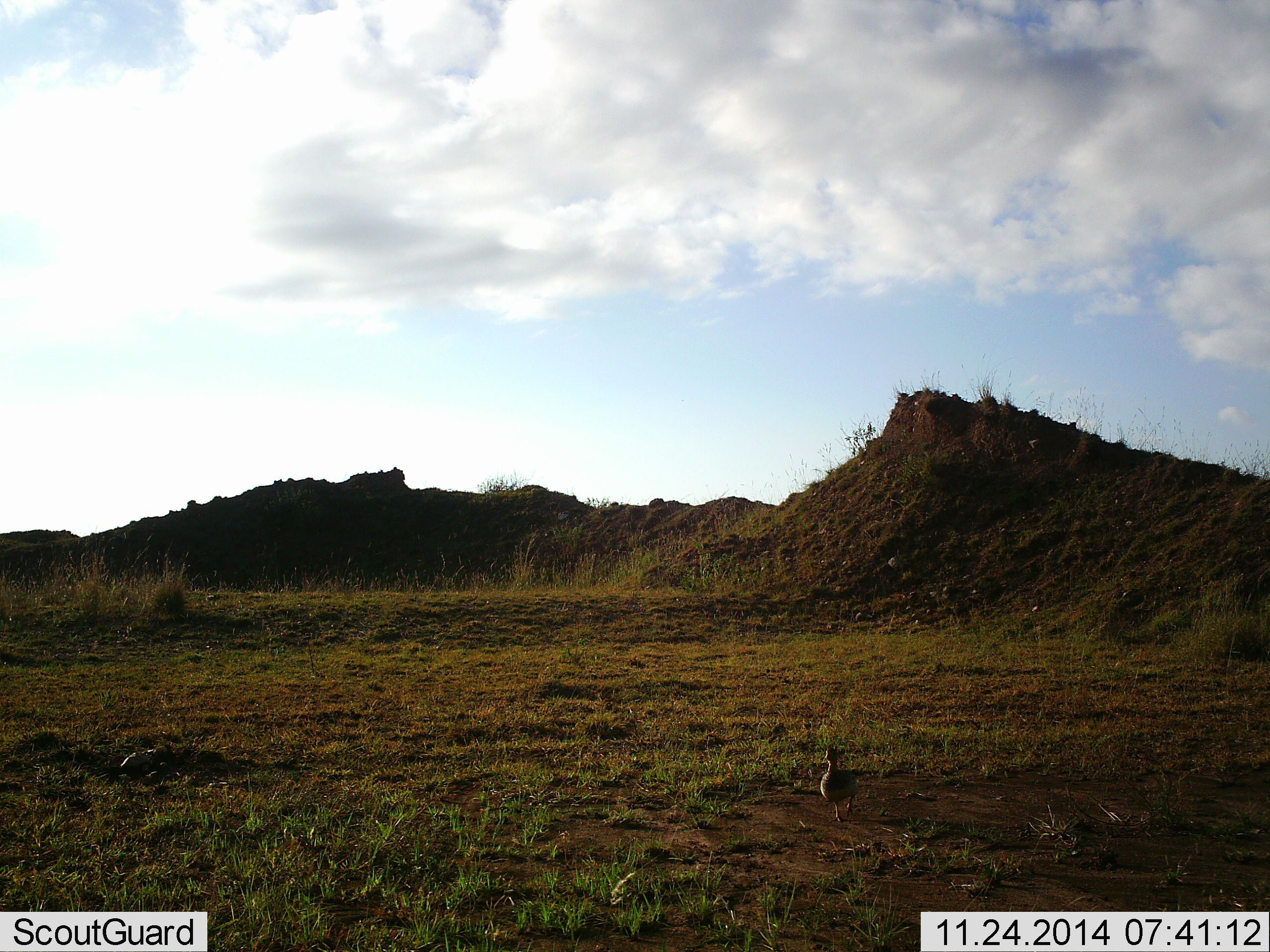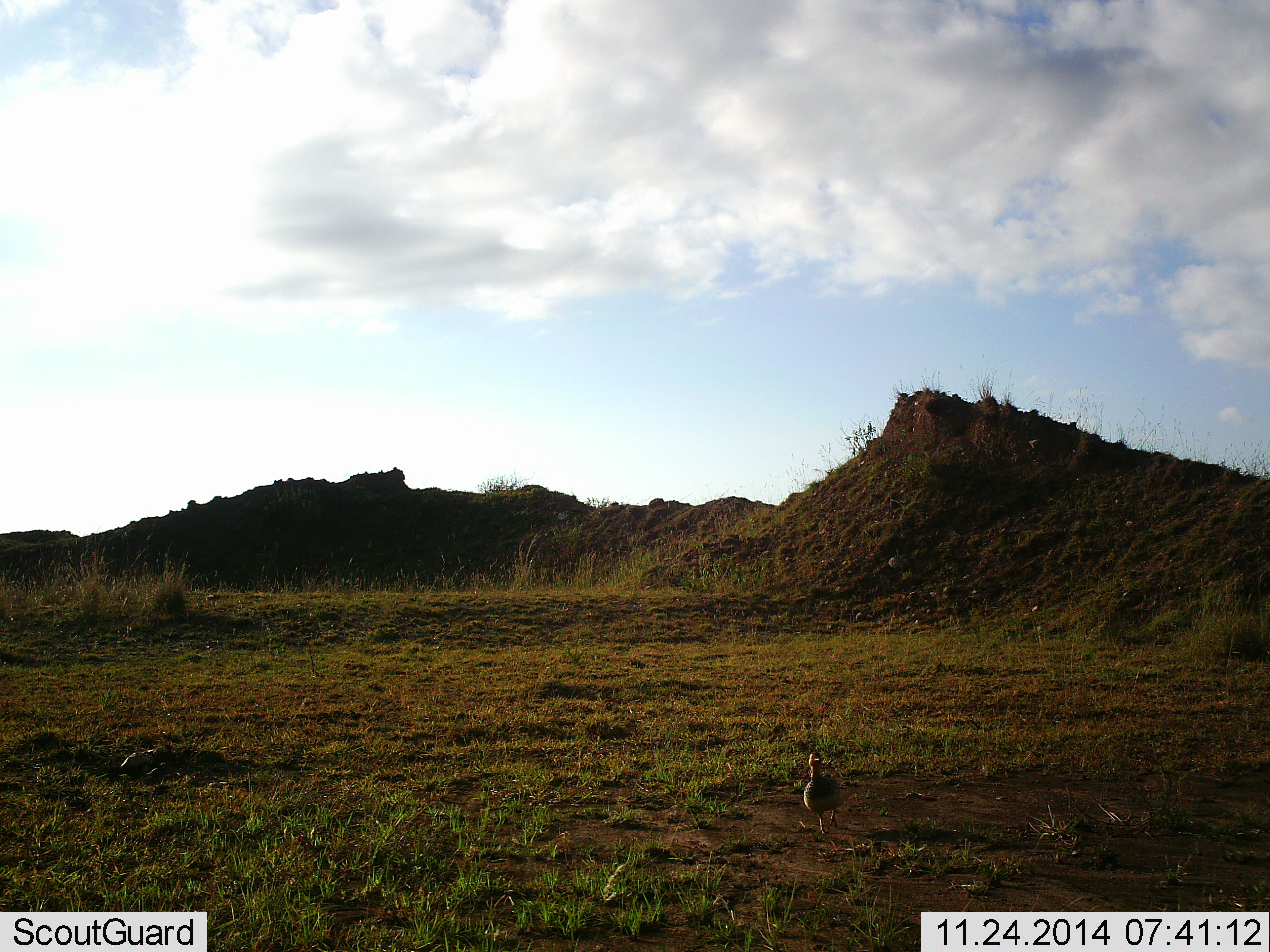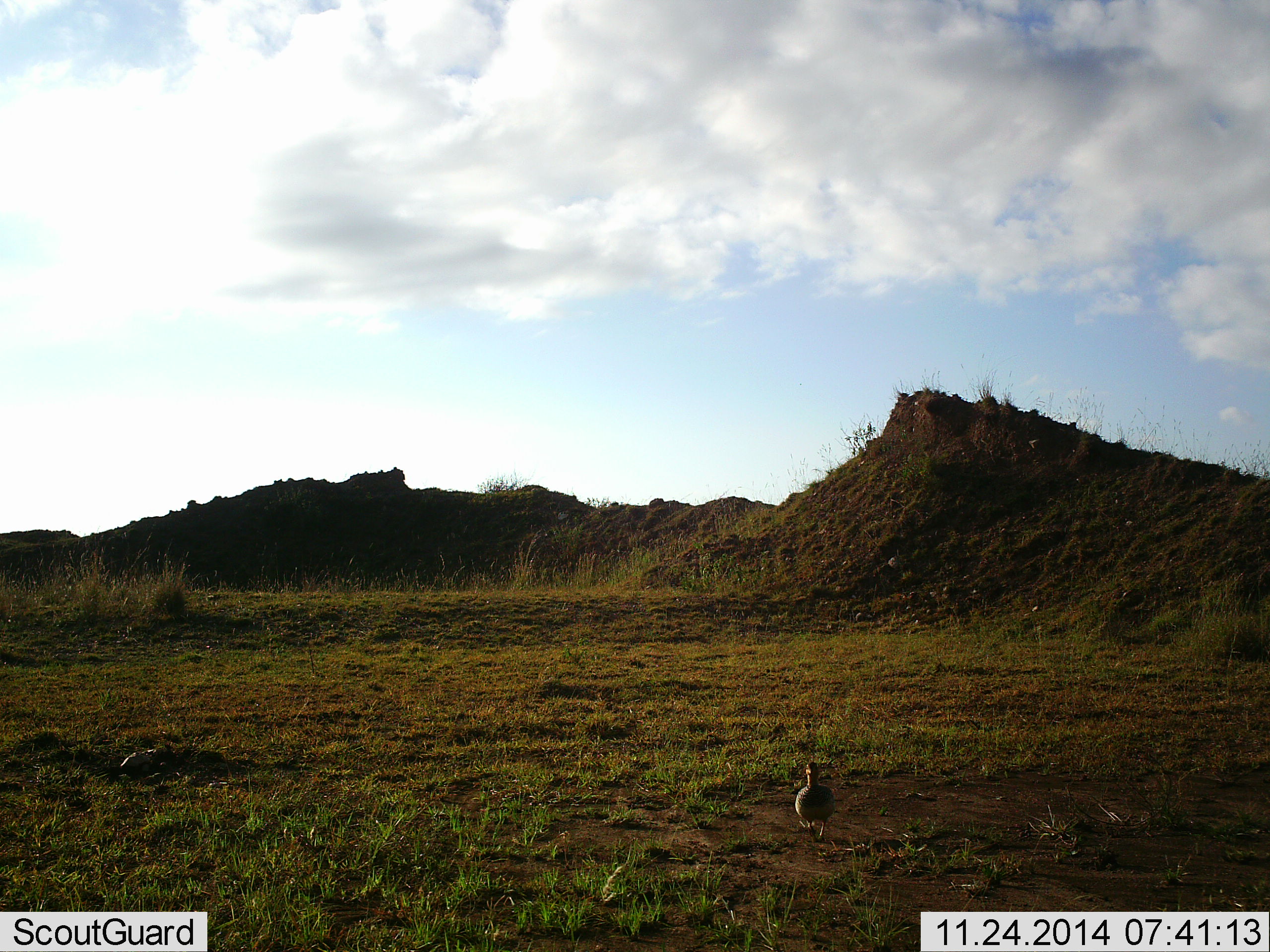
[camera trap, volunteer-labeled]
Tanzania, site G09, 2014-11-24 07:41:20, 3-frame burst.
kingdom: Animalia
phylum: Chordata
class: Aves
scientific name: Aves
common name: bird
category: otherbird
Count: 1.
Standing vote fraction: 20%.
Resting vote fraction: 0%.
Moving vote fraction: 90%.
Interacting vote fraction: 10%.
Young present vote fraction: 0%.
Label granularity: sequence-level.